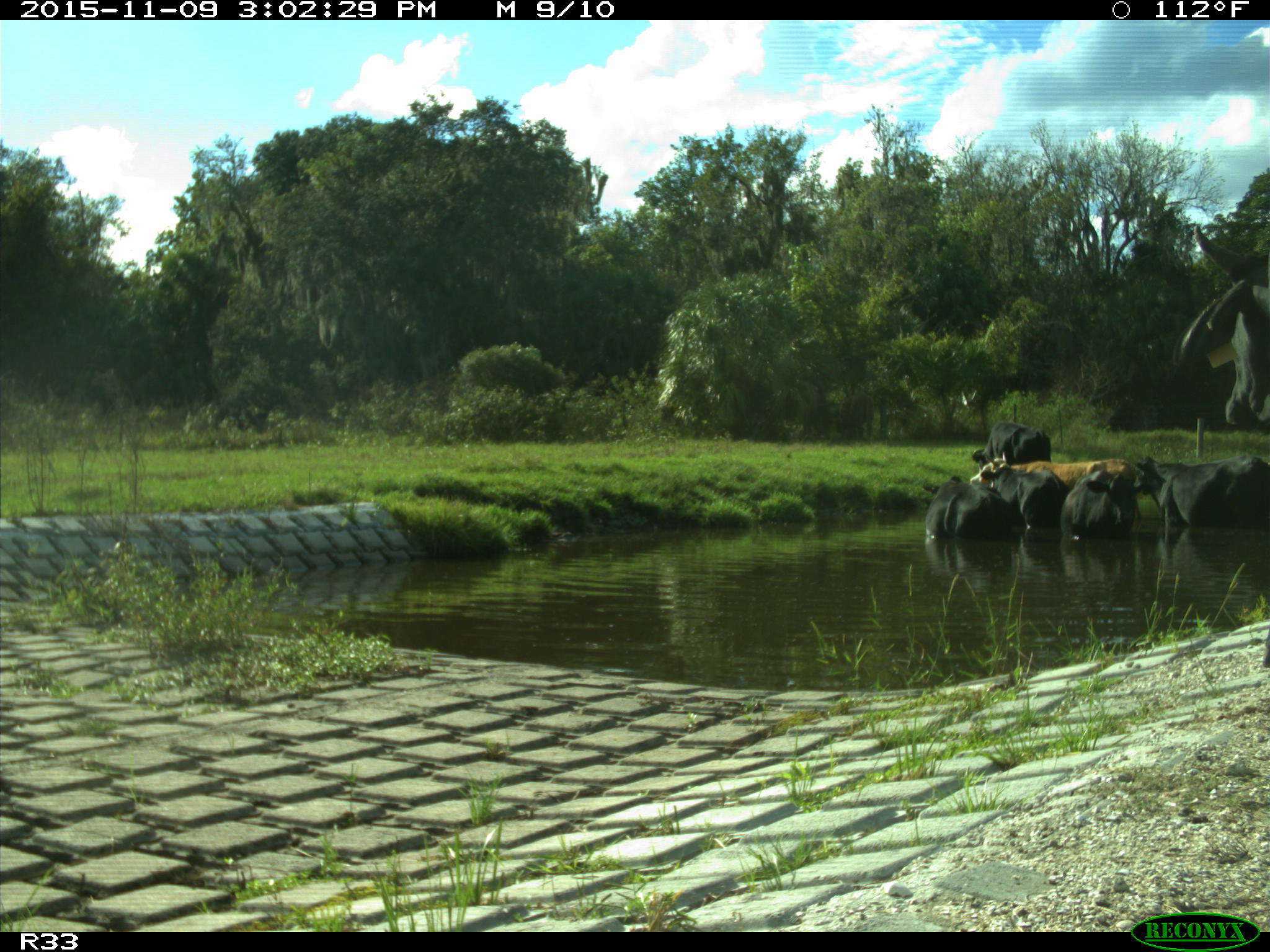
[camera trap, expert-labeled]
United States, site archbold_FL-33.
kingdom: Animalia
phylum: Chordata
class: Mammalia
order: Artiodactyla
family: Bovidae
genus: Bos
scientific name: Bos taurus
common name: domestic cow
Bos taurus (domestic cow).